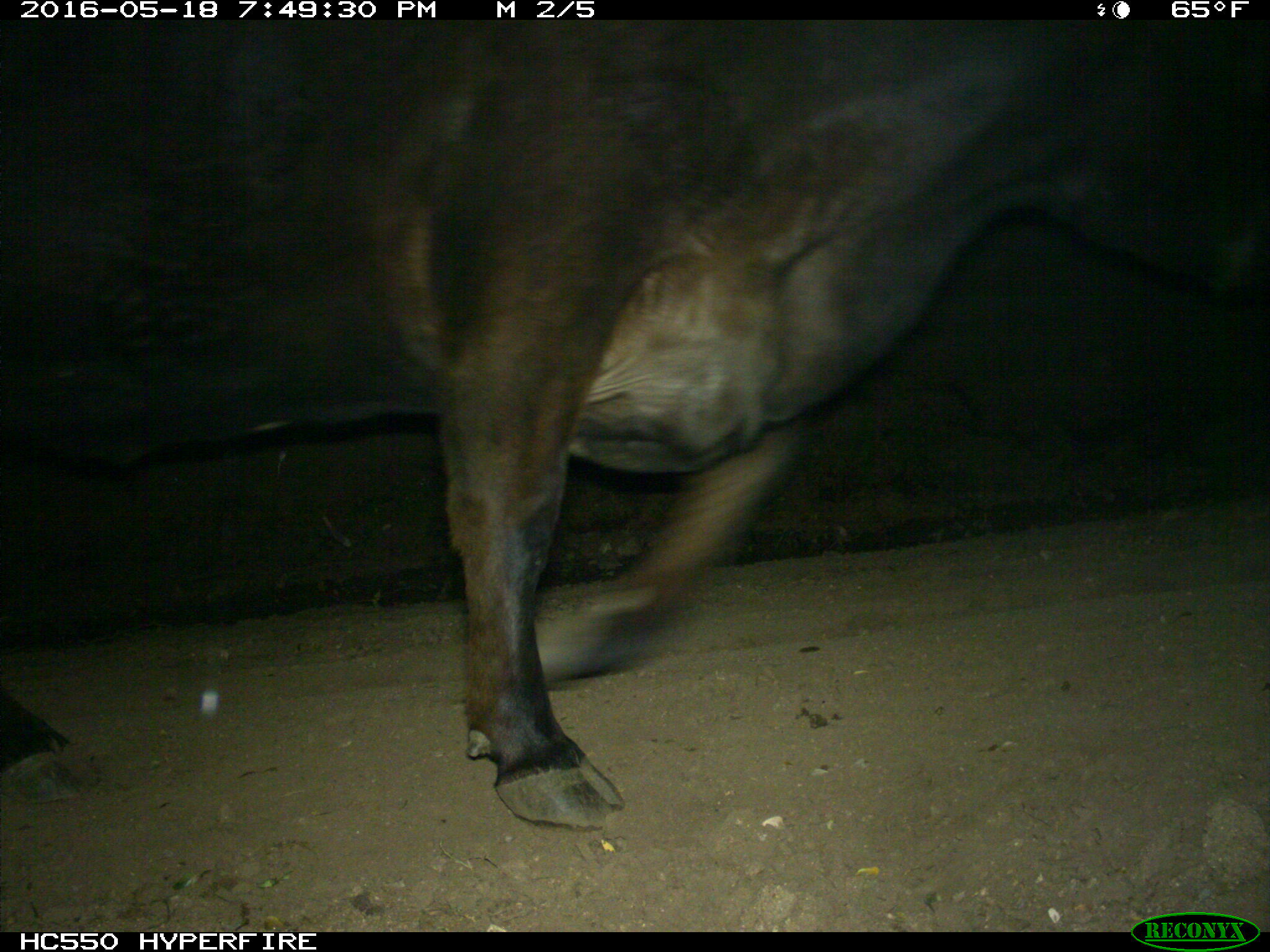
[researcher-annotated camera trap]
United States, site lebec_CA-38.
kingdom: Animalia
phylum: Chordata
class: Mammalia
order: Artiodactyla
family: Bovidae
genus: Bos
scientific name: Bos taurus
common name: domestic cow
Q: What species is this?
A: Bos taurus (domestic cow).